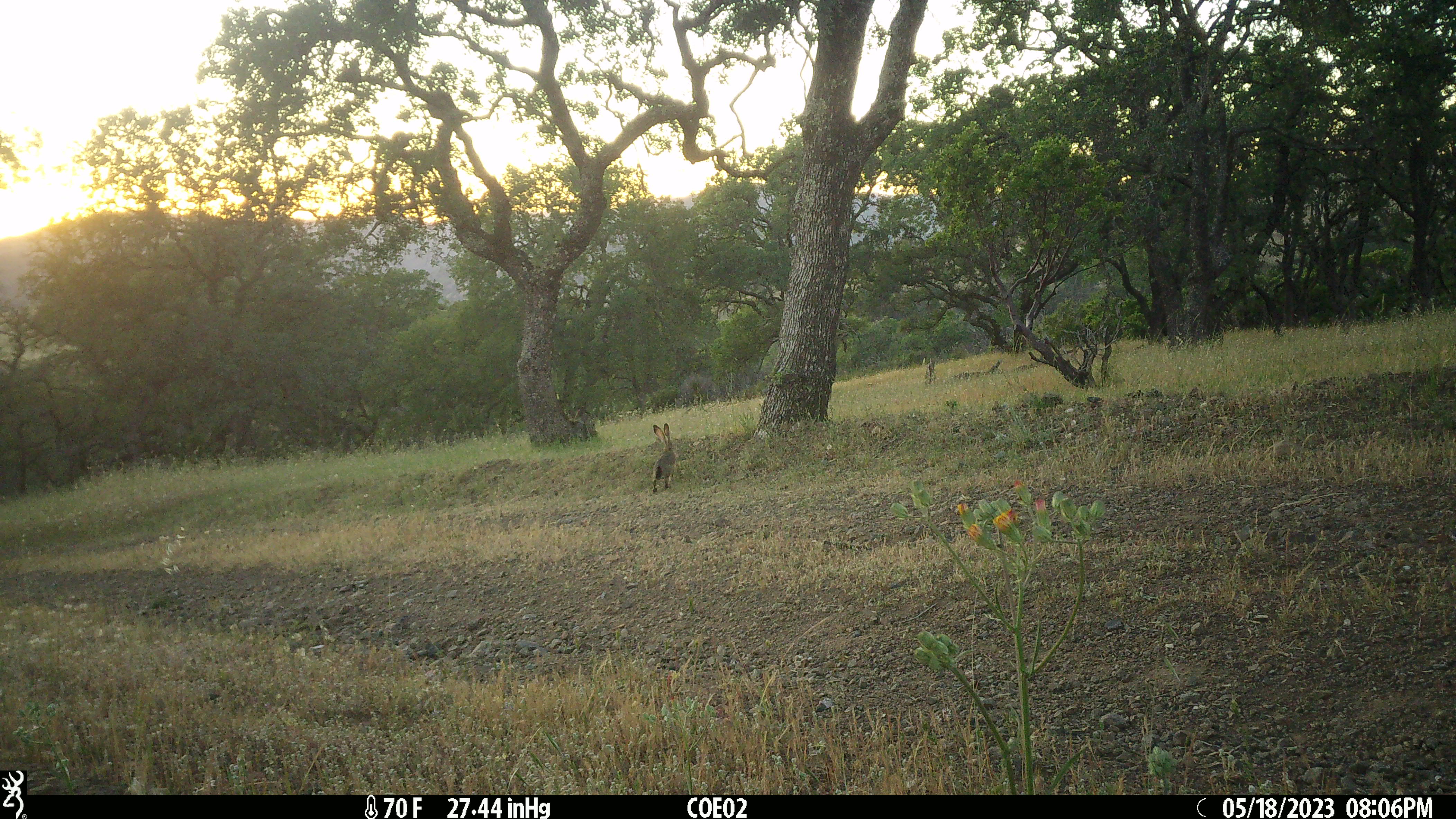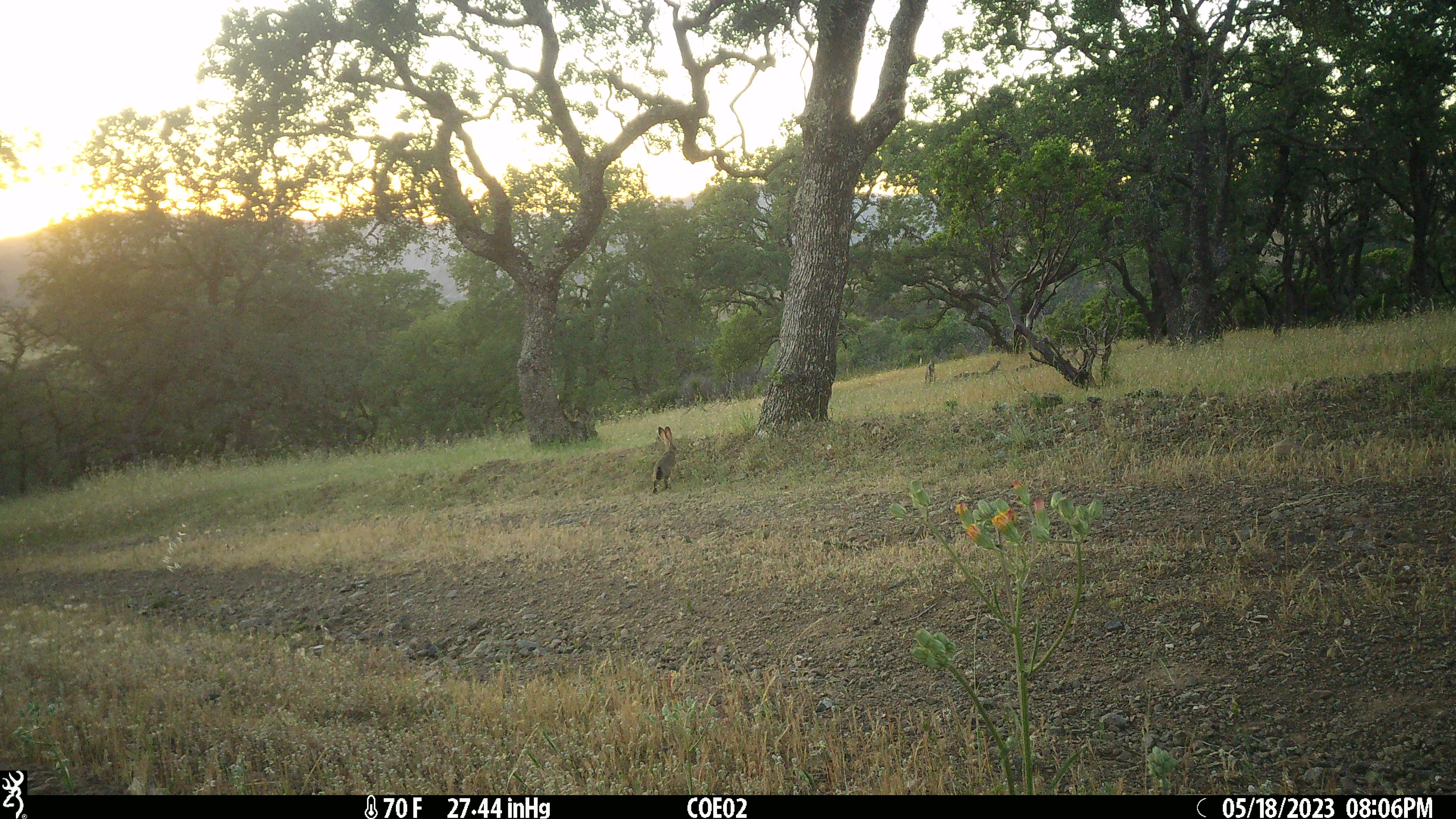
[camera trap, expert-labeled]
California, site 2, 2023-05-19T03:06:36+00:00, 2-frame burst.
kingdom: Animalia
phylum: Chordata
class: Mammalia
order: Lagomorpha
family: Leporidae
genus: Lepus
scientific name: Lepus californicus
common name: black-tailed jackrabbit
Black-tailed jackrabbit (Lepus californicus).